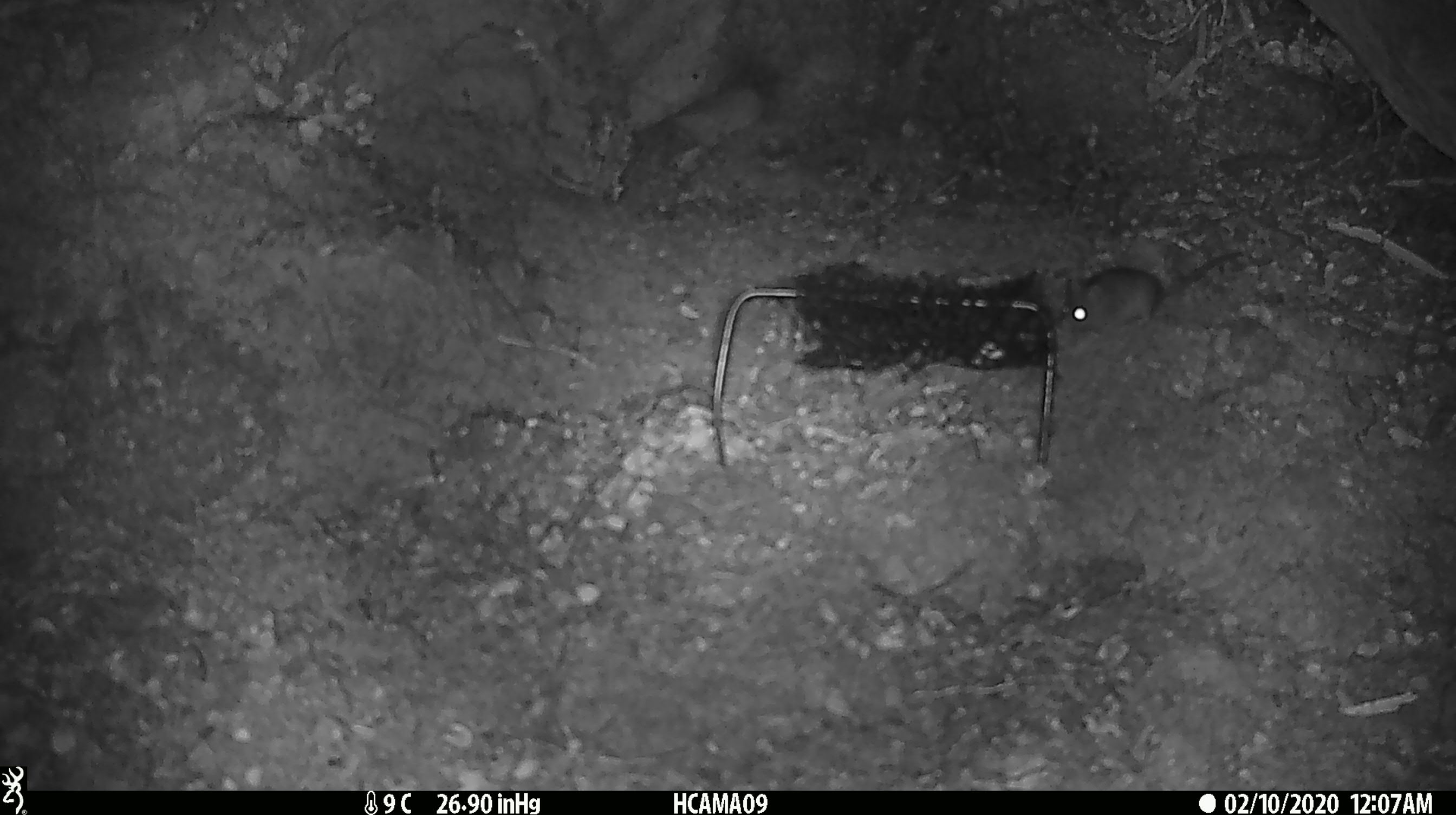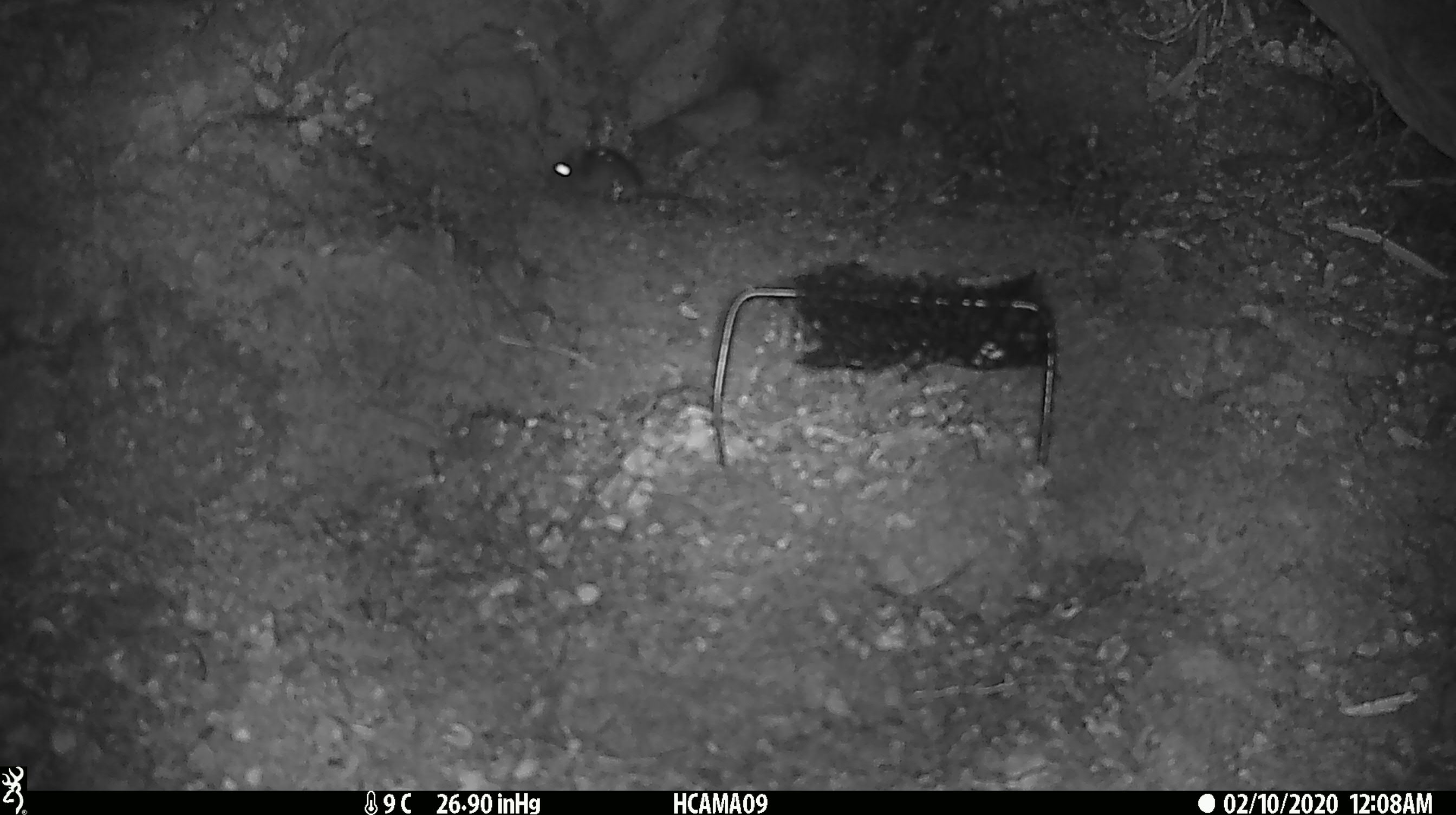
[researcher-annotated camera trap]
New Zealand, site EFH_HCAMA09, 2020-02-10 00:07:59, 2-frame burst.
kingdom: Animalia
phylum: Chordata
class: Mammalia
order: Rodentia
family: Muridae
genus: Mus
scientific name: Mus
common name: mouse